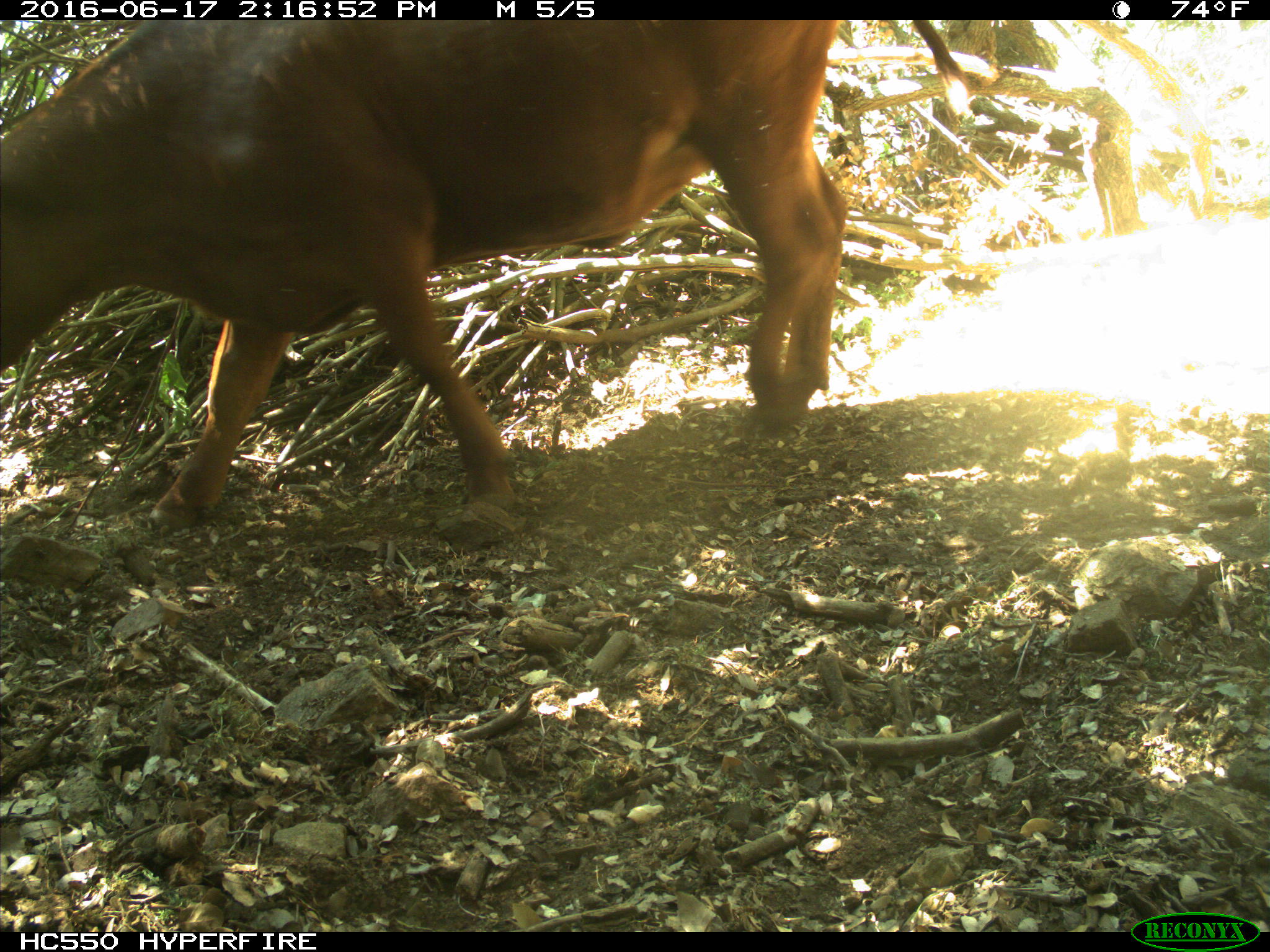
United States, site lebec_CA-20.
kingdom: Animalia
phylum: Chordata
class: Mammalia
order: Artiodactyla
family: Bovidae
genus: Bos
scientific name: Bos taurus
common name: domestic cow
Bos taurus (domestic cow).